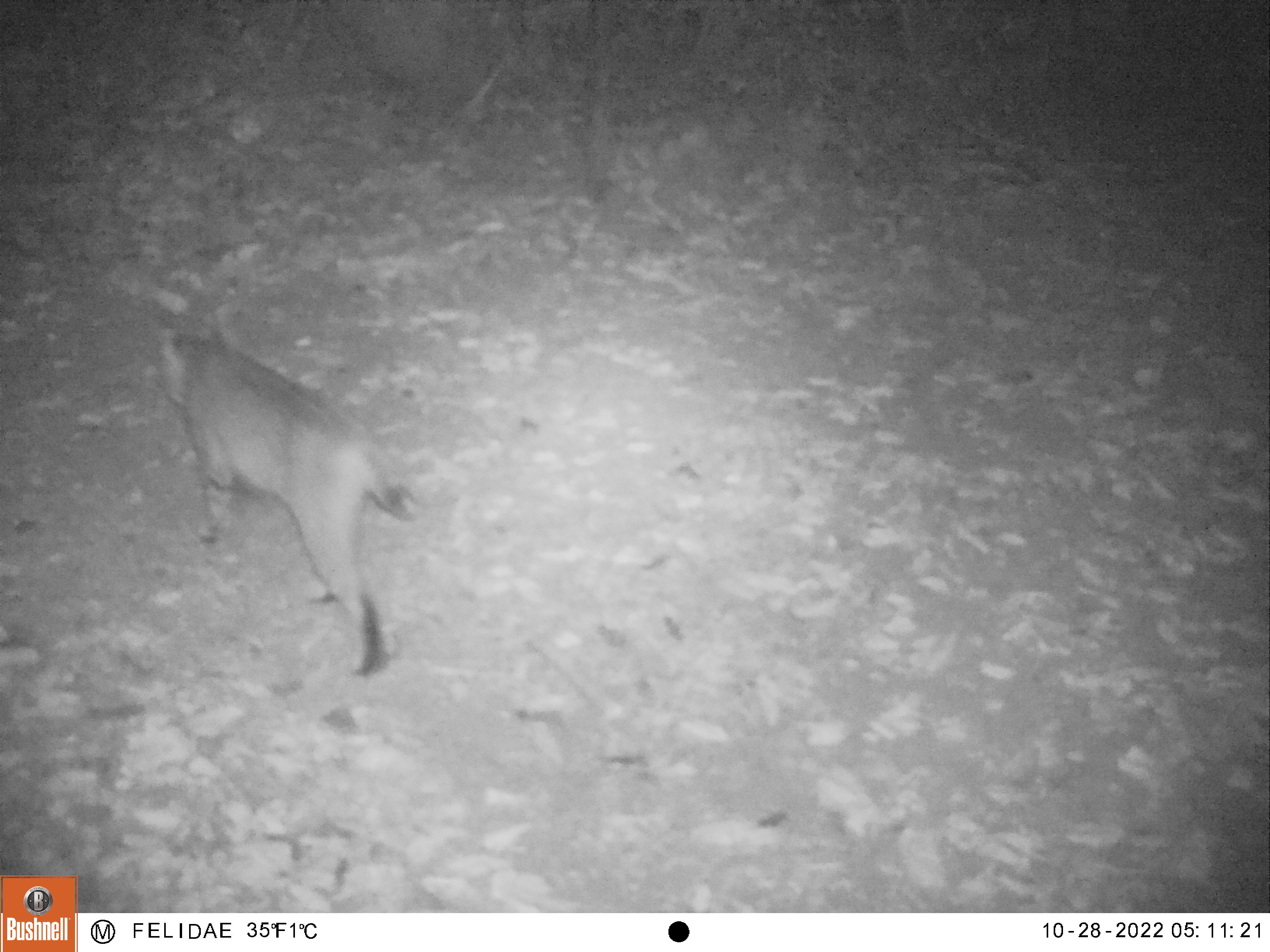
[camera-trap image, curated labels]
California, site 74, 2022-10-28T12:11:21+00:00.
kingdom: Animalia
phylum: Chordata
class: Mammalia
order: Carnivora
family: Felidae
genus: Lynx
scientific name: Lynx rufus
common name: bobcat